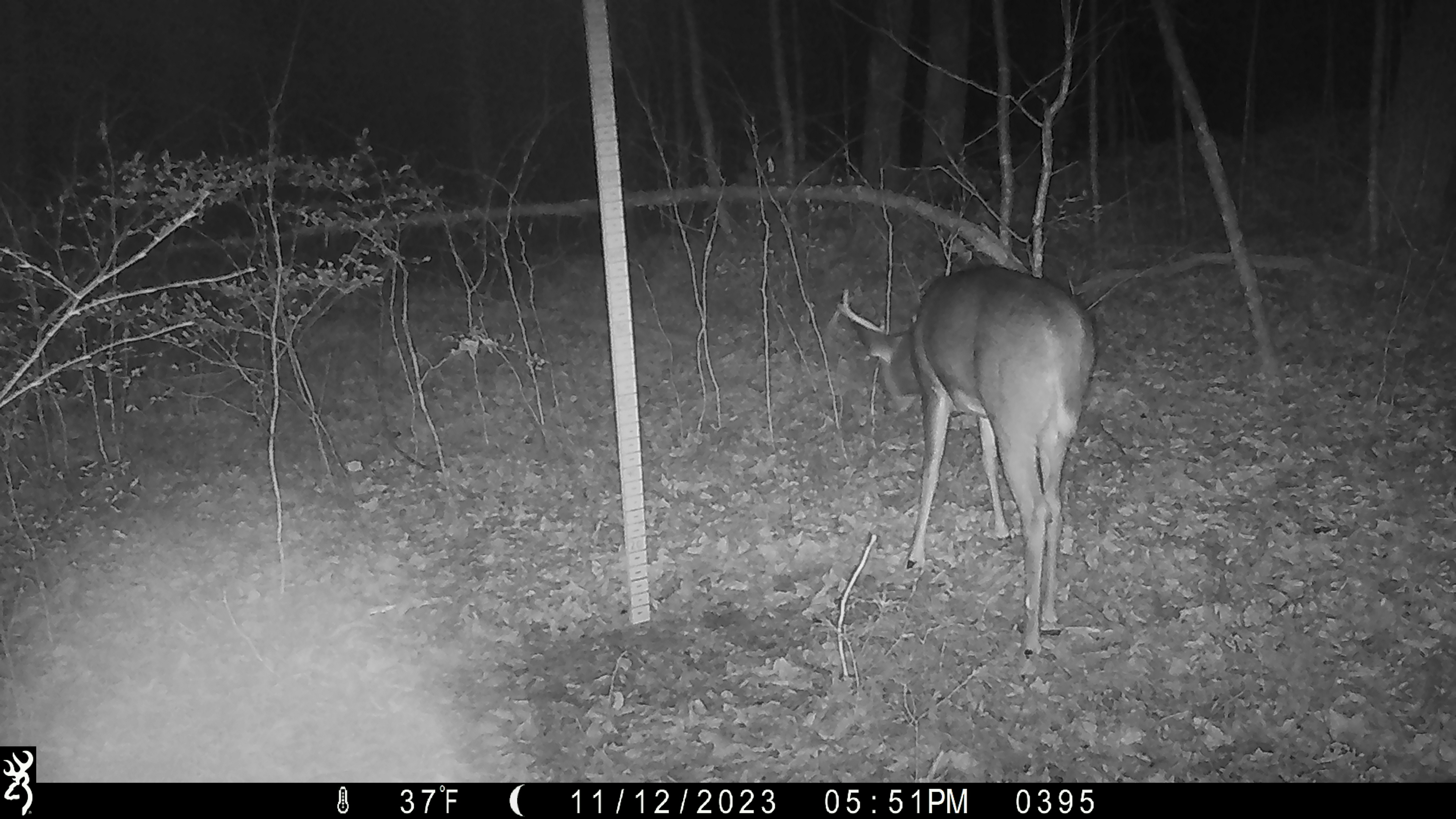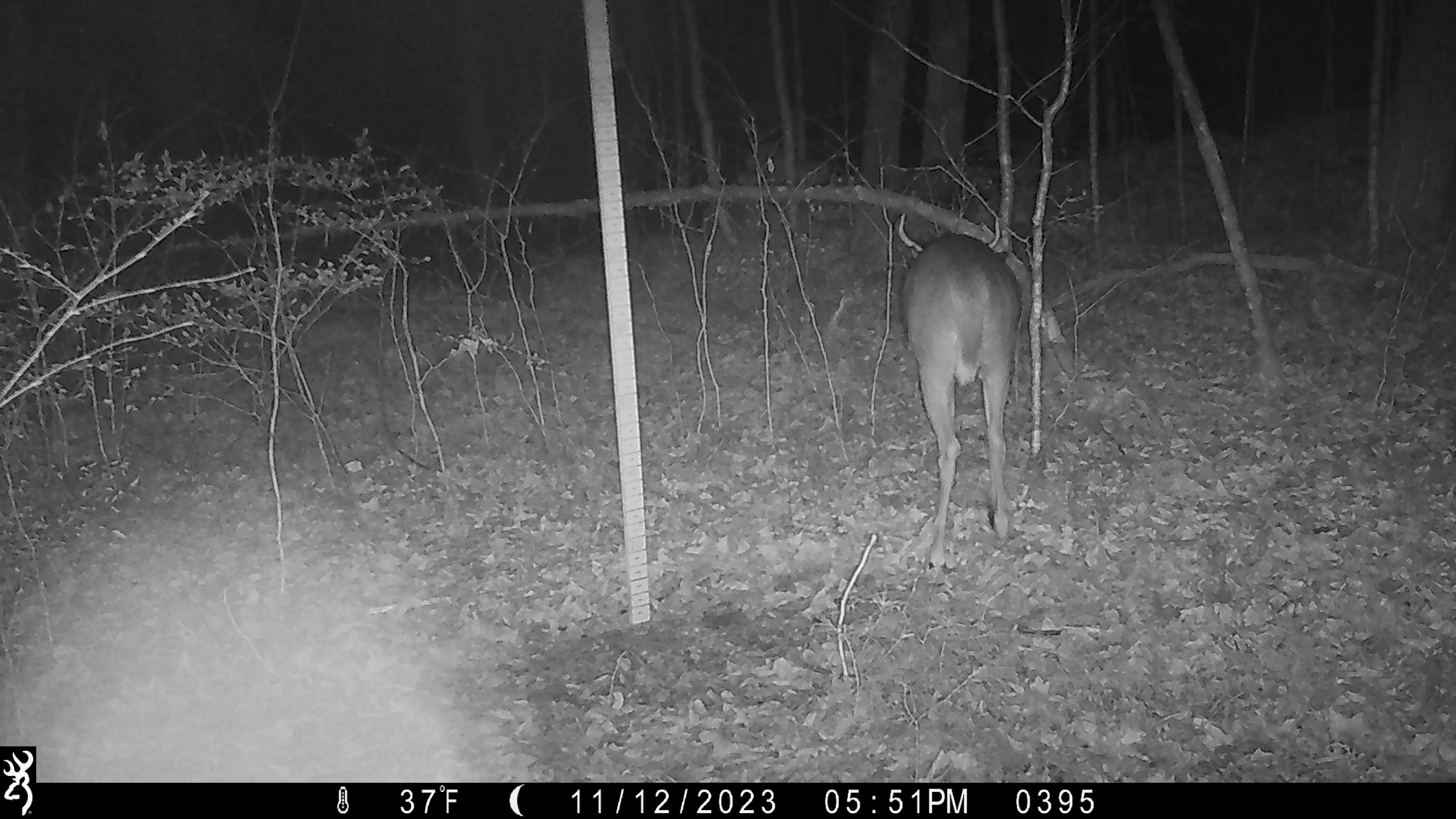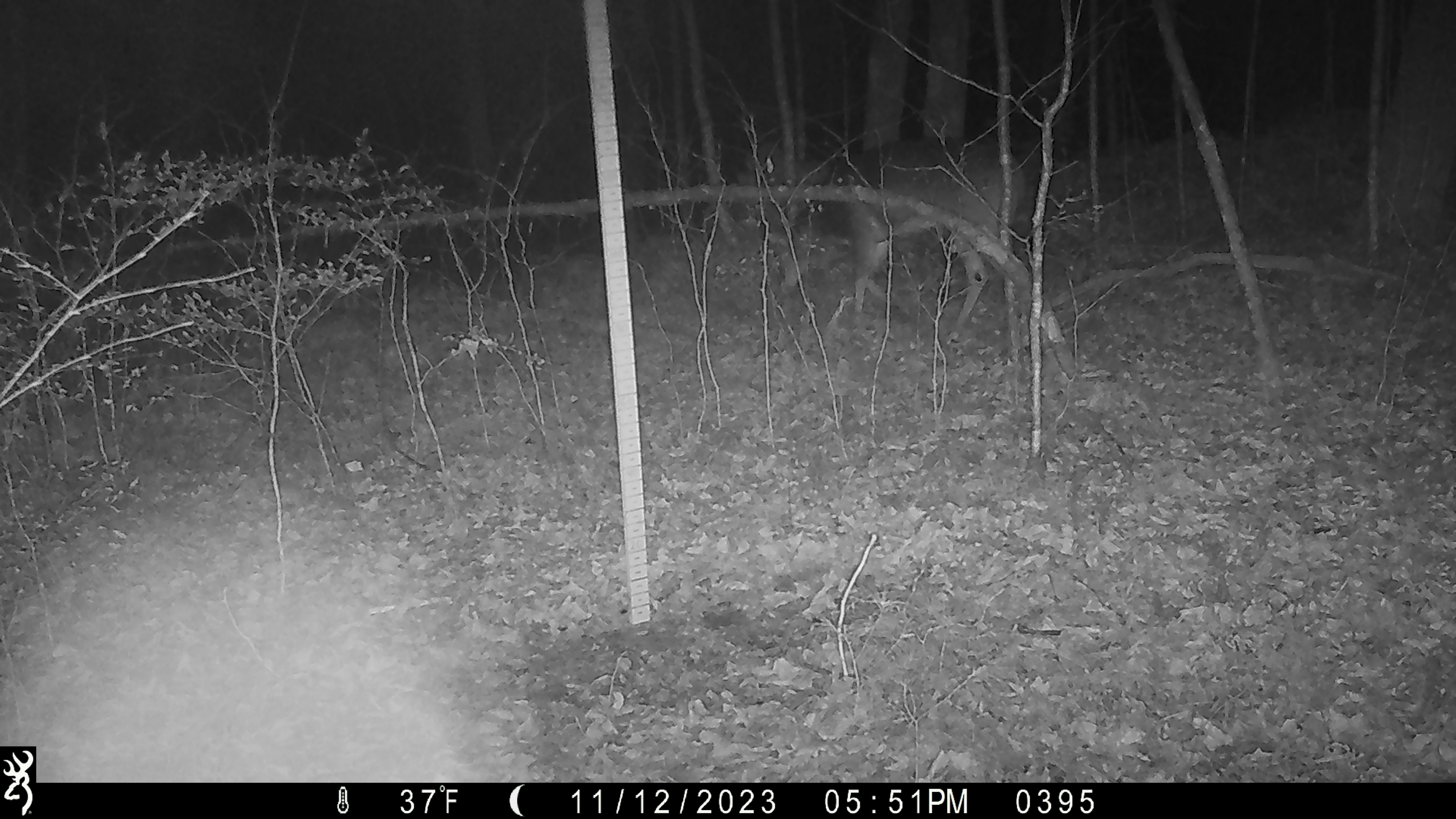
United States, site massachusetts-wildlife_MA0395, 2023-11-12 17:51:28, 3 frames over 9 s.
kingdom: Animalia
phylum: Chordata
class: Mammalia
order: Artiodactyla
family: Cervidae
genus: Odocoileus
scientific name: Odocoileus virginianus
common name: white-tailed deer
White-tailed deer (Odocoileus virginianus).